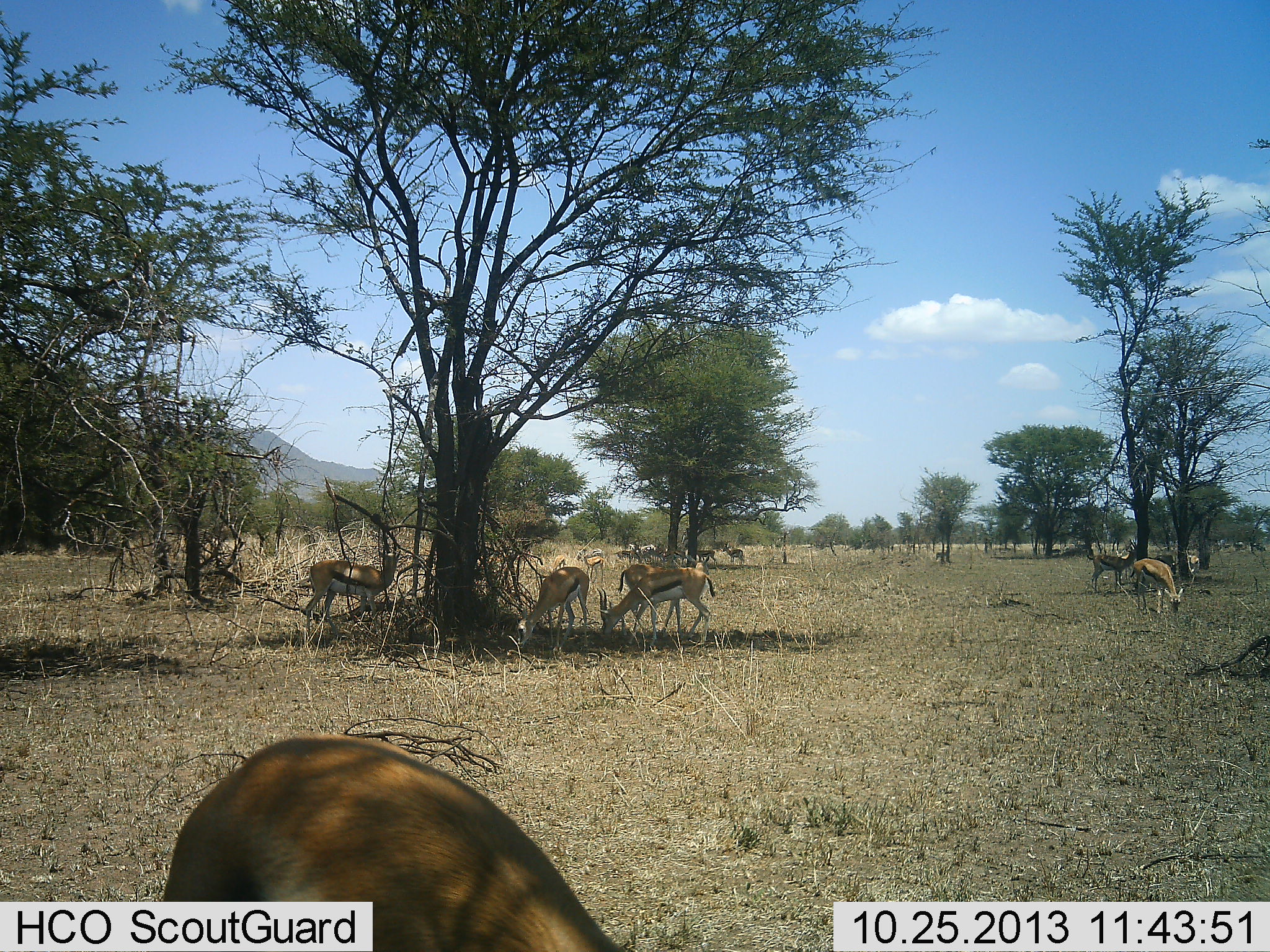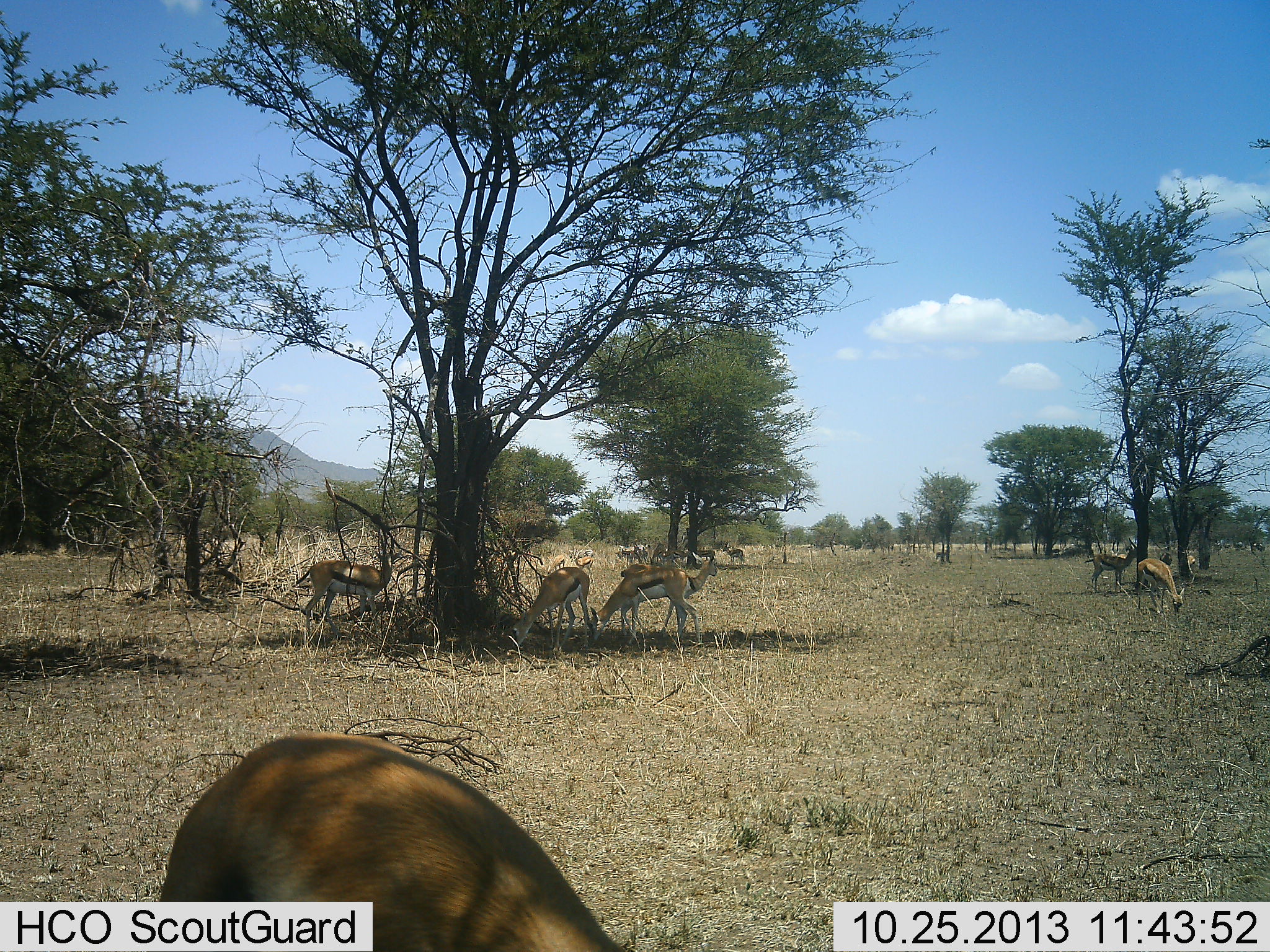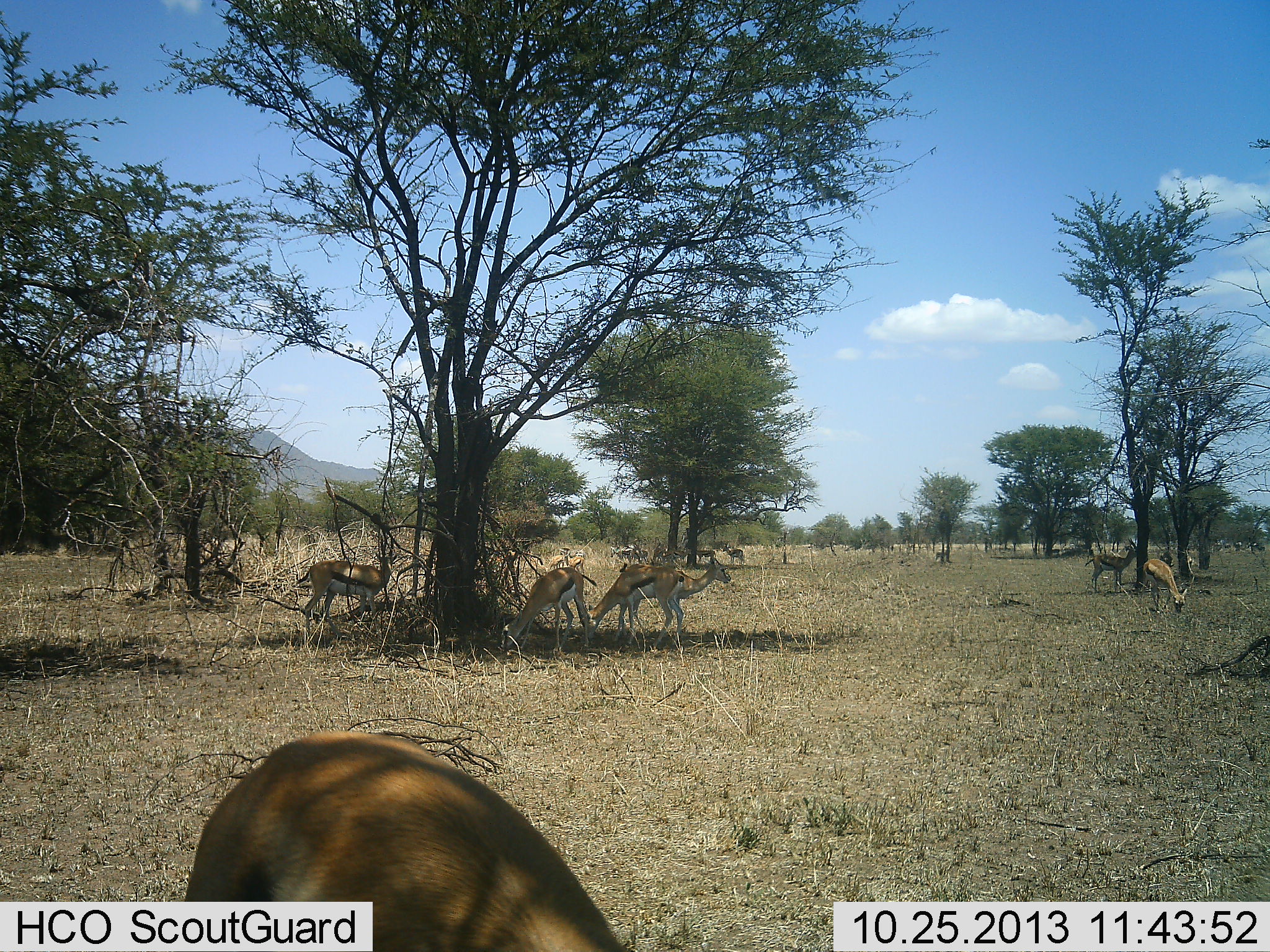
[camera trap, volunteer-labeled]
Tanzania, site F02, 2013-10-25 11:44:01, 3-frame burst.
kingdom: Animalia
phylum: Chordata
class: Mammalia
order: Artiodactyla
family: Bovidae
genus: Eudorcas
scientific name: Eudorcas thomsonii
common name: thomson's gazelle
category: gazellethomsons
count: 11-50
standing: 80%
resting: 0%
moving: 30%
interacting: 0%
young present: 0%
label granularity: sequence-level